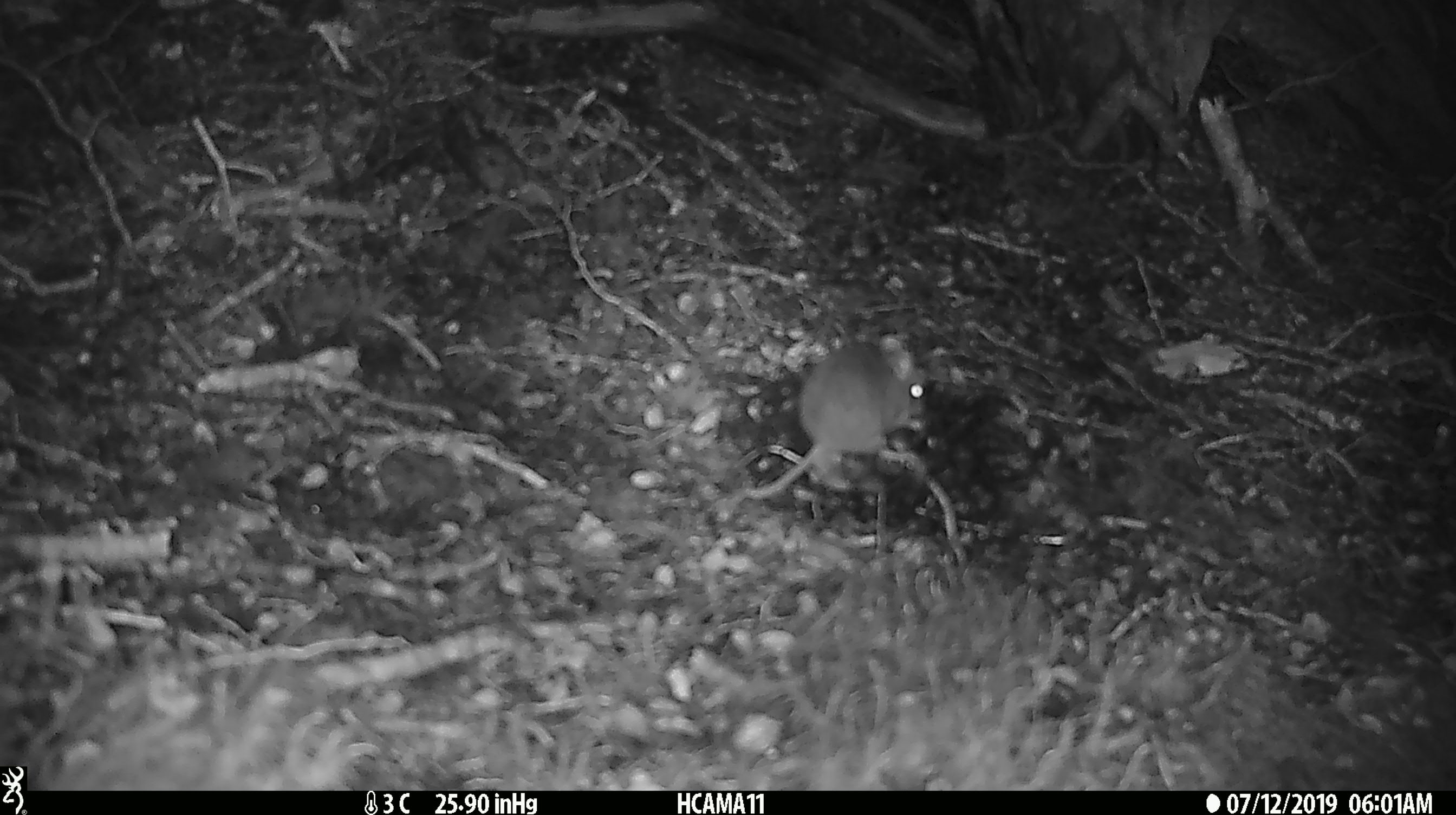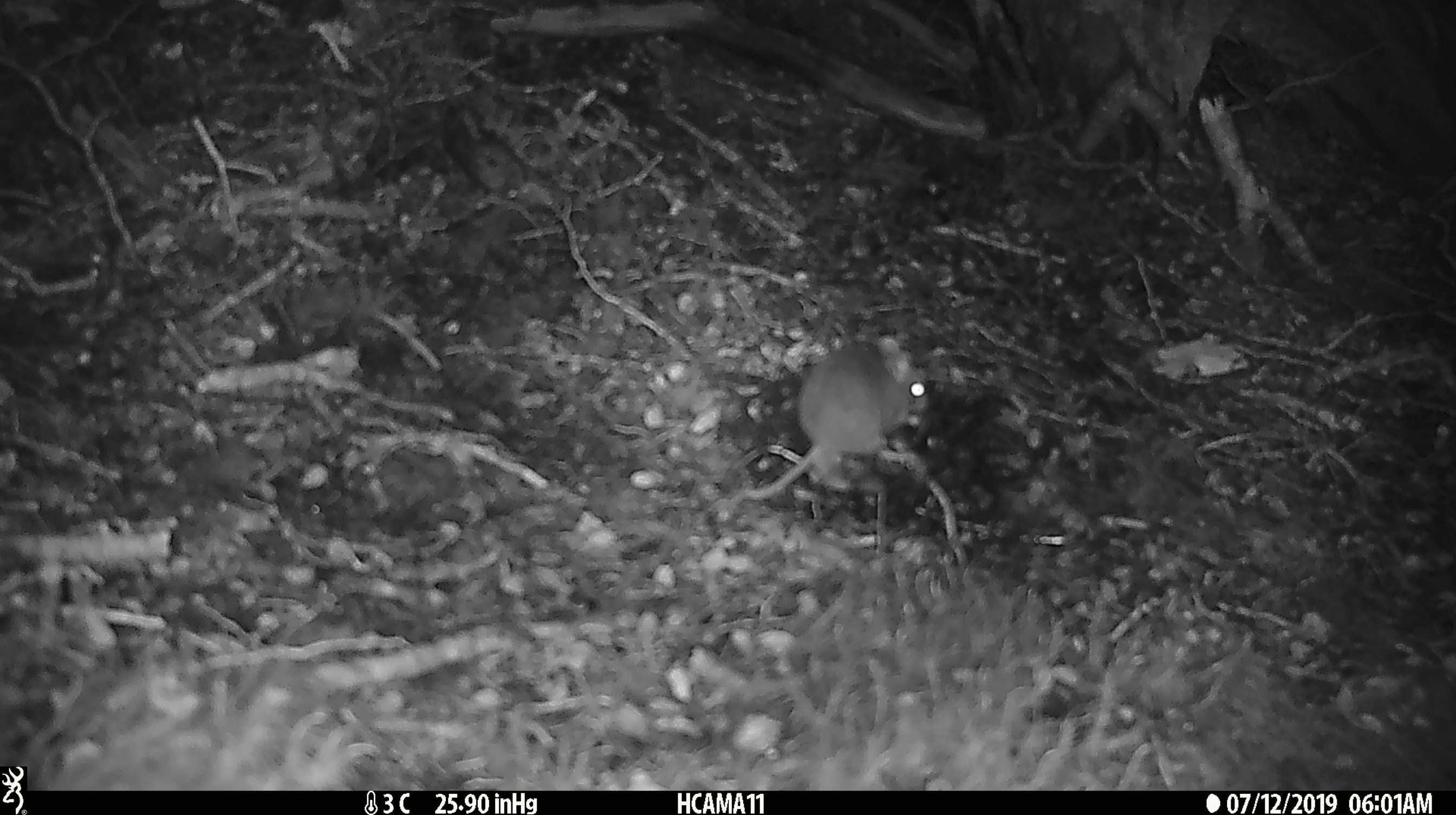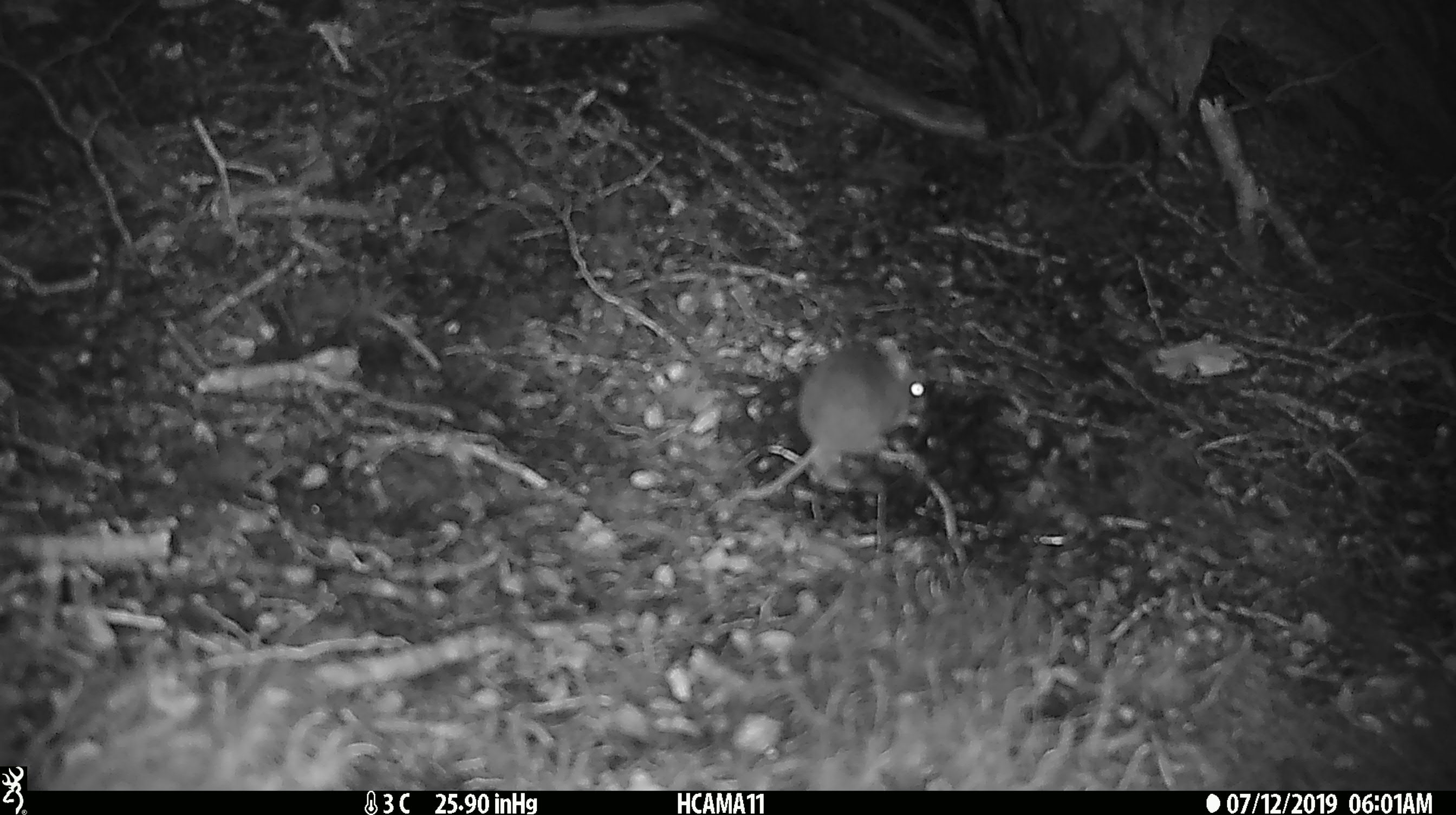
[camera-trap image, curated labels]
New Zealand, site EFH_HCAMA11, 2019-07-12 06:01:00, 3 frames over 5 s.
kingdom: Animalia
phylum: Chordata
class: Mammalia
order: Rodentia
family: Muridae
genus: Mus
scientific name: Mus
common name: mouse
Mouse (Mus).